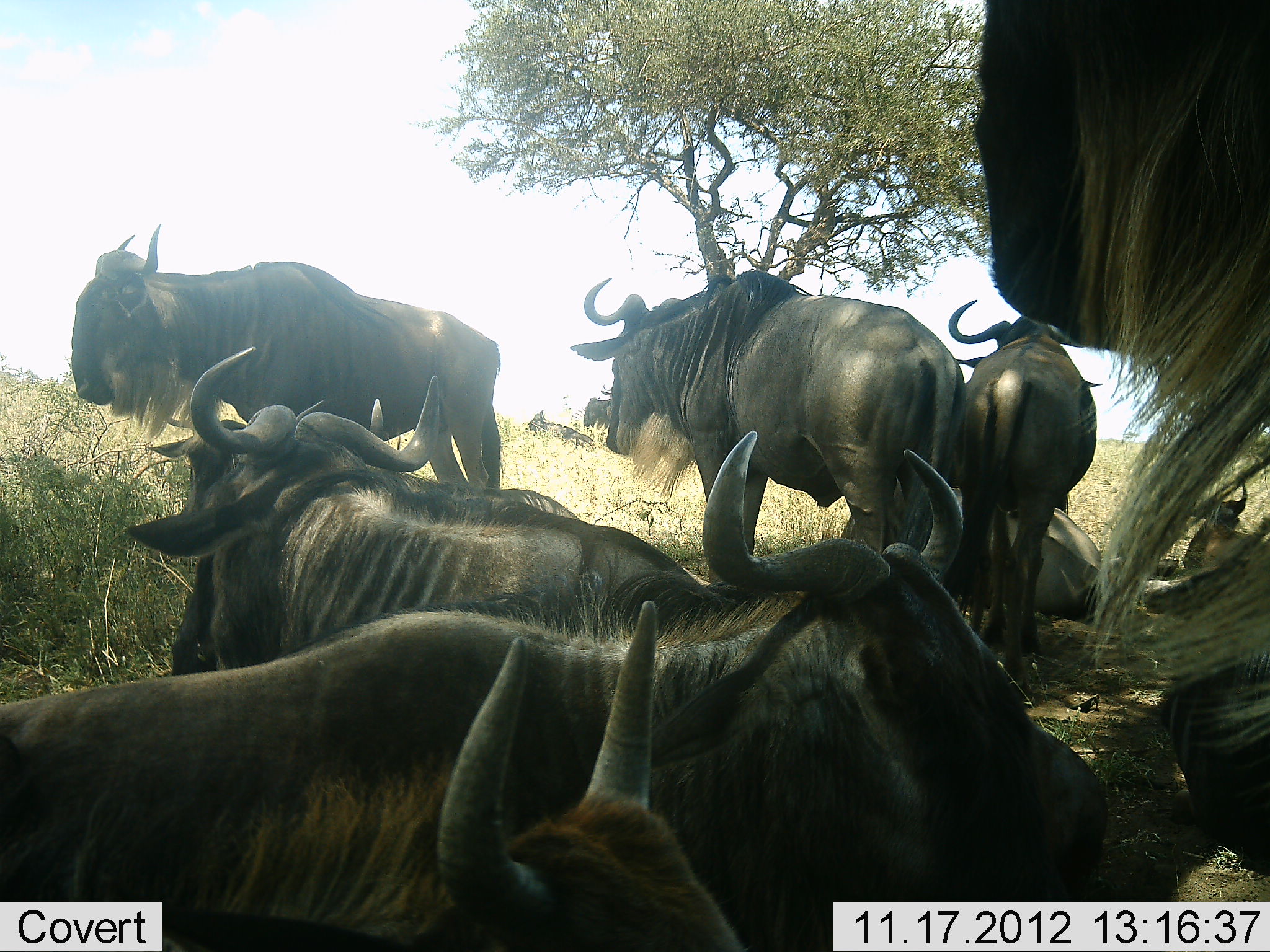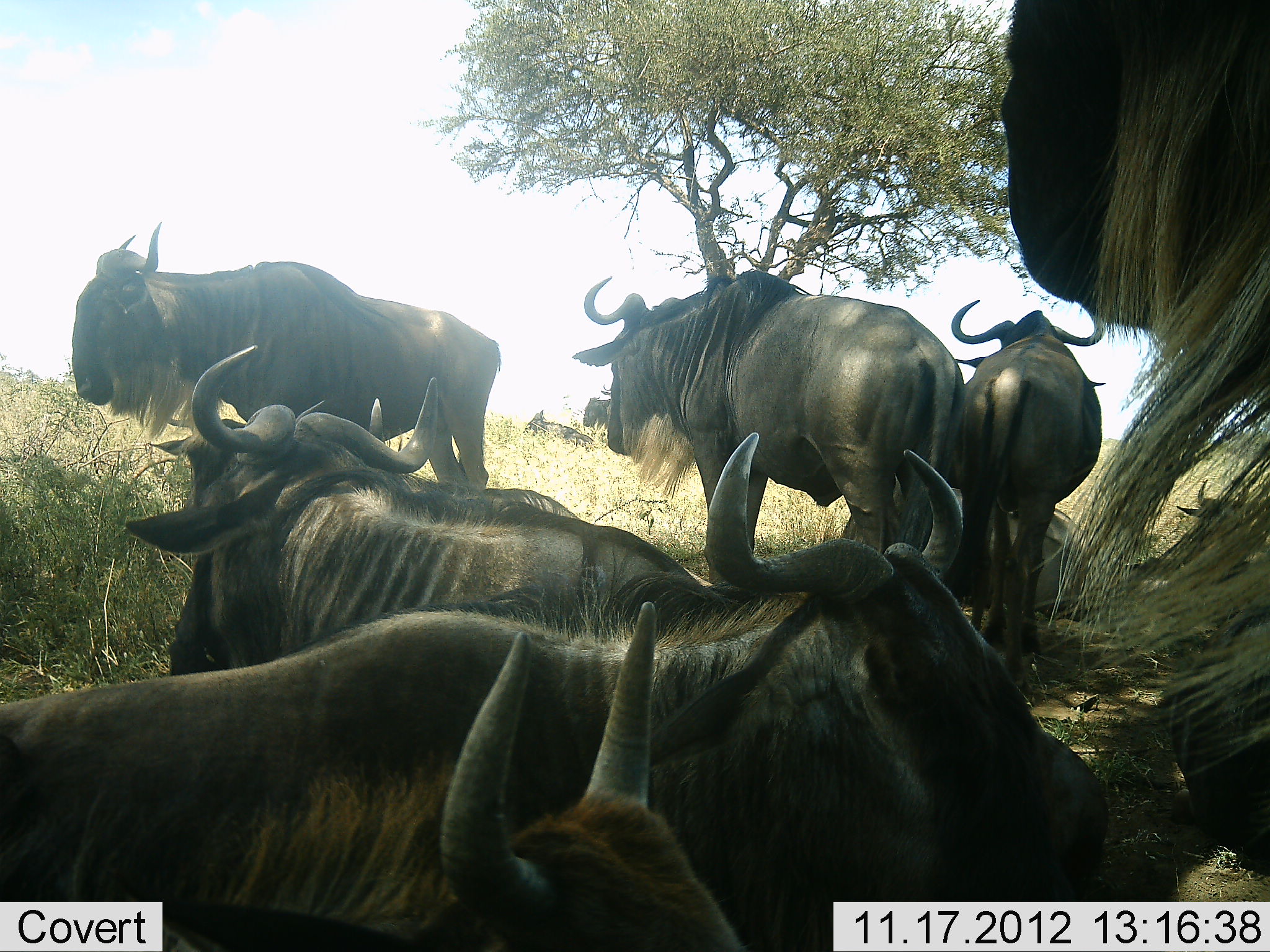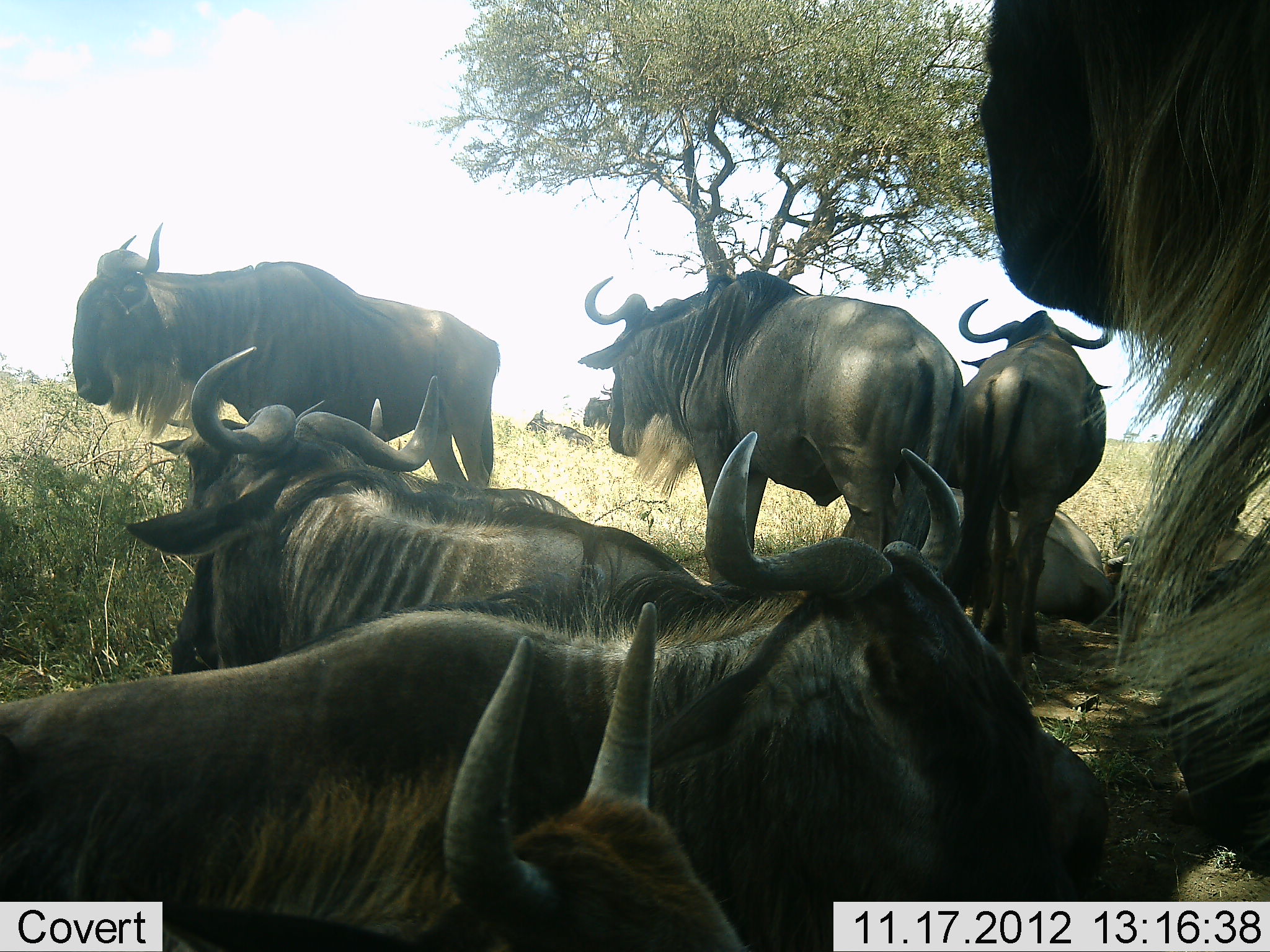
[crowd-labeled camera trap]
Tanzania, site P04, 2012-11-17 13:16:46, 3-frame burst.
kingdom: Animalia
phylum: Chordata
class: Mammalia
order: Artiodactyla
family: Bovidae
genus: Connochaetes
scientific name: Connochaetes taurinus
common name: blue wildebeest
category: wildebeest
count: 11-50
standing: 70%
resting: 100%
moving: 0%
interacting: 0%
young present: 0%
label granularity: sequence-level